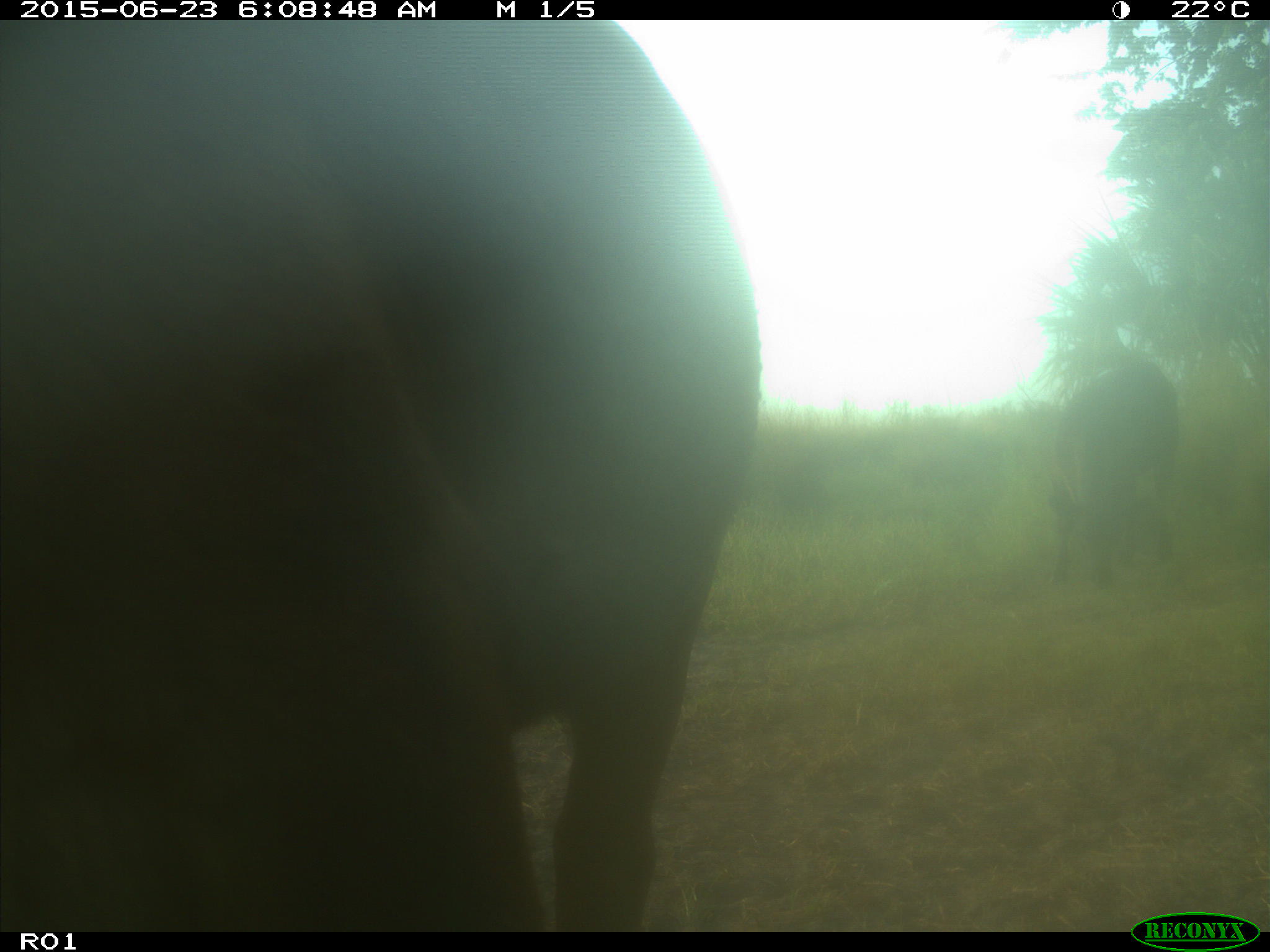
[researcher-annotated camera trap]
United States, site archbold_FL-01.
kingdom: Animalia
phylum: Chordata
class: Mammalia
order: Artiodactyla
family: Bovidae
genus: Bos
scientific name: Bos taurus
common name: domestic cow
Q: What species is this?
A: Bos taurus (domestic cow).